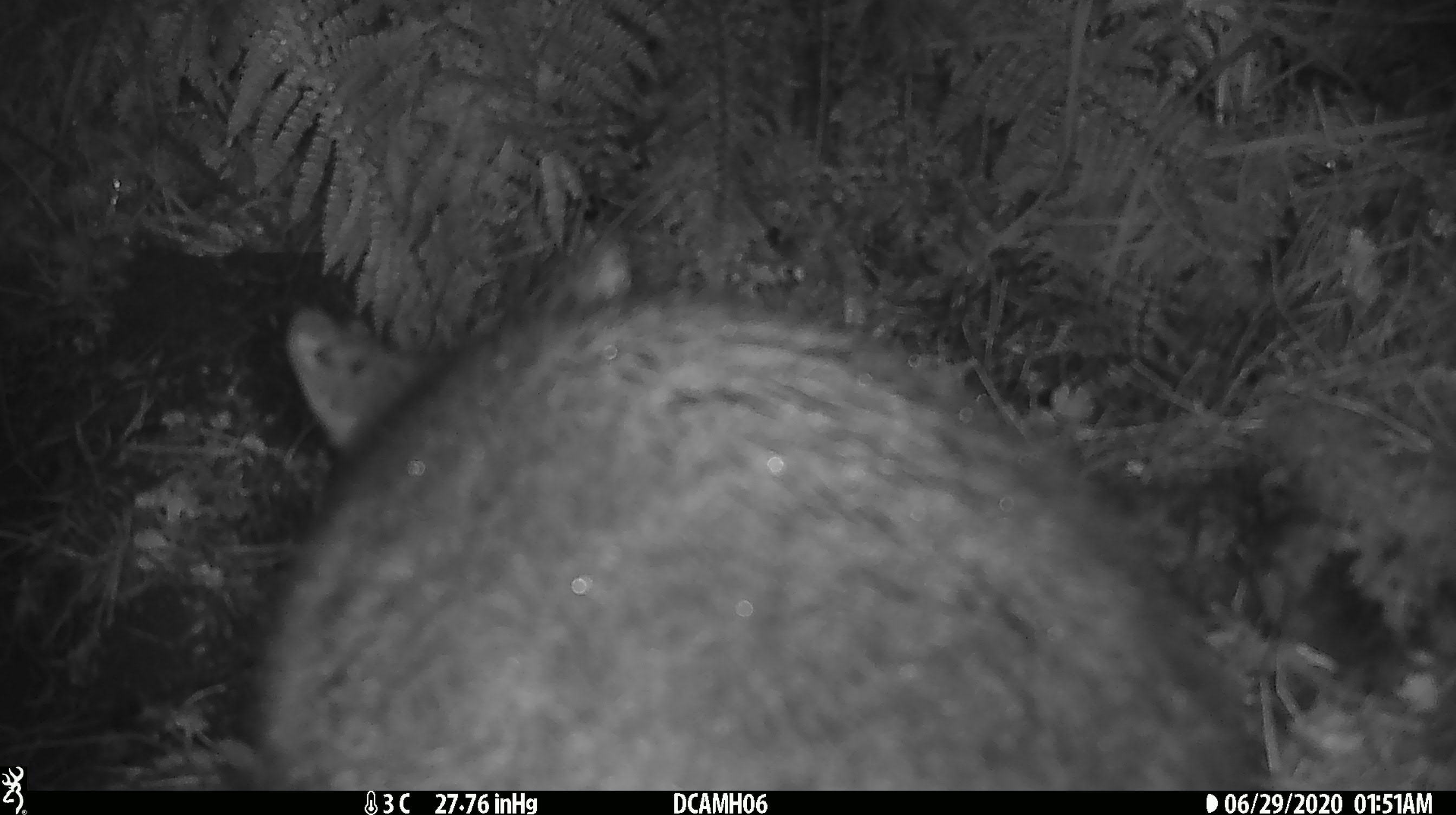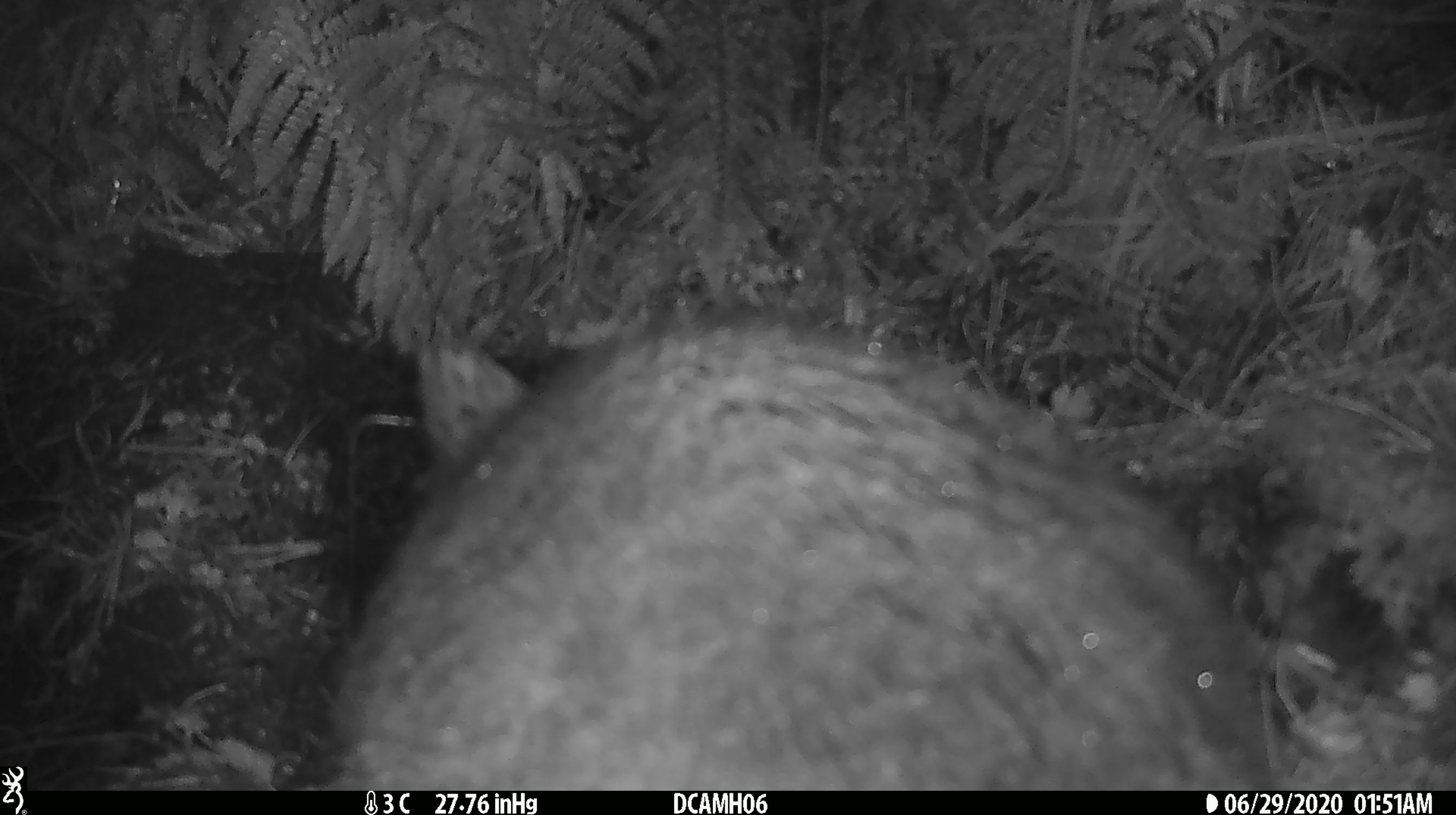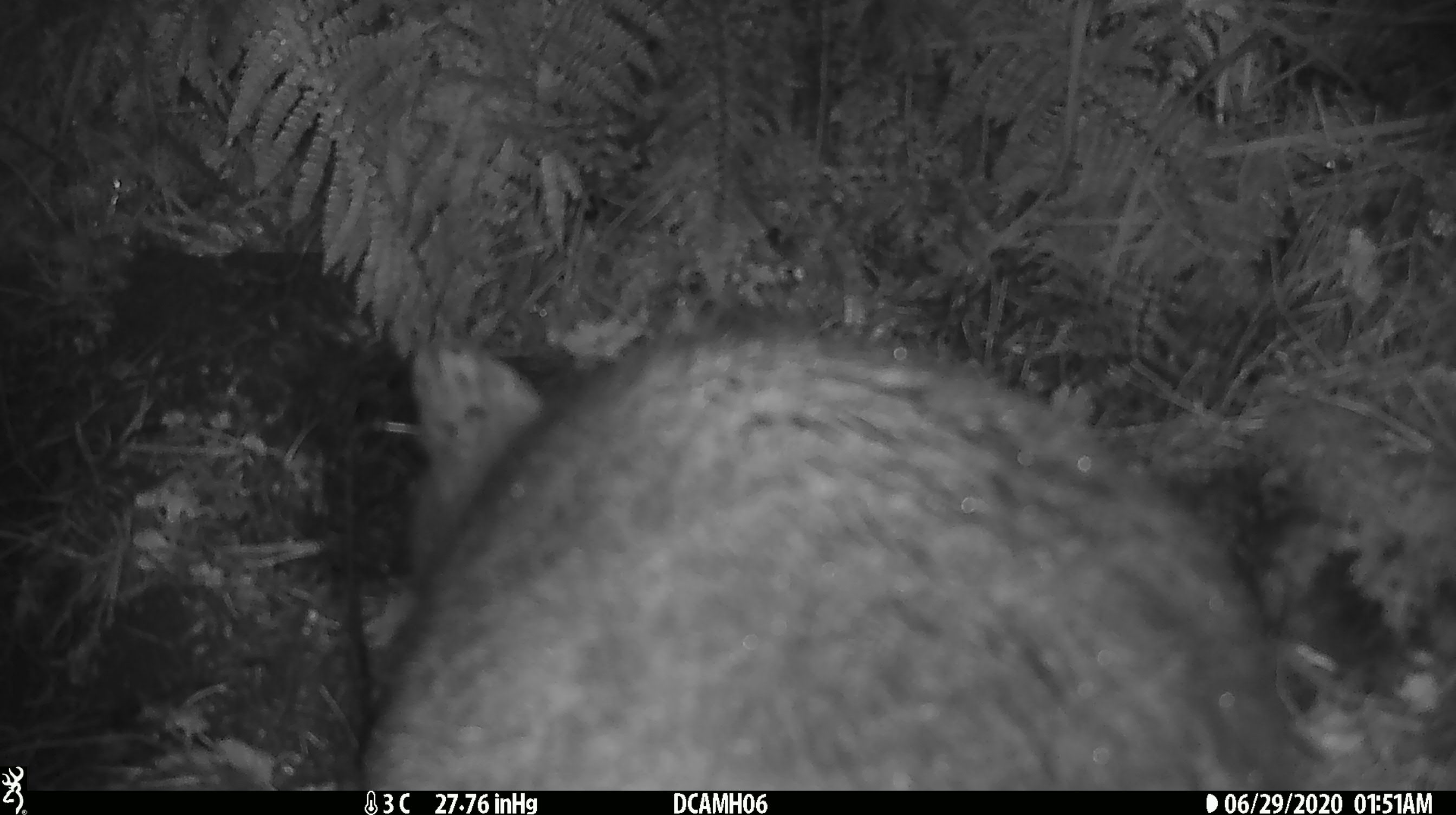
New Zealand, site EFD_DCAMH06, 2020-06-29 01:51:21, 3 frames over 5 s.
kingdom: Animalia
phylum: Chordata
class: Mammalia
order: Diprotodontia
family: Phalangeridae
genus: Trichosurus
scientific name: Trichosurus vulpecula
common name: common brushtail possum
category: possum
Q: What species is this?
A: Possum (common brushtail possum) (Trichosurus vulpecula).